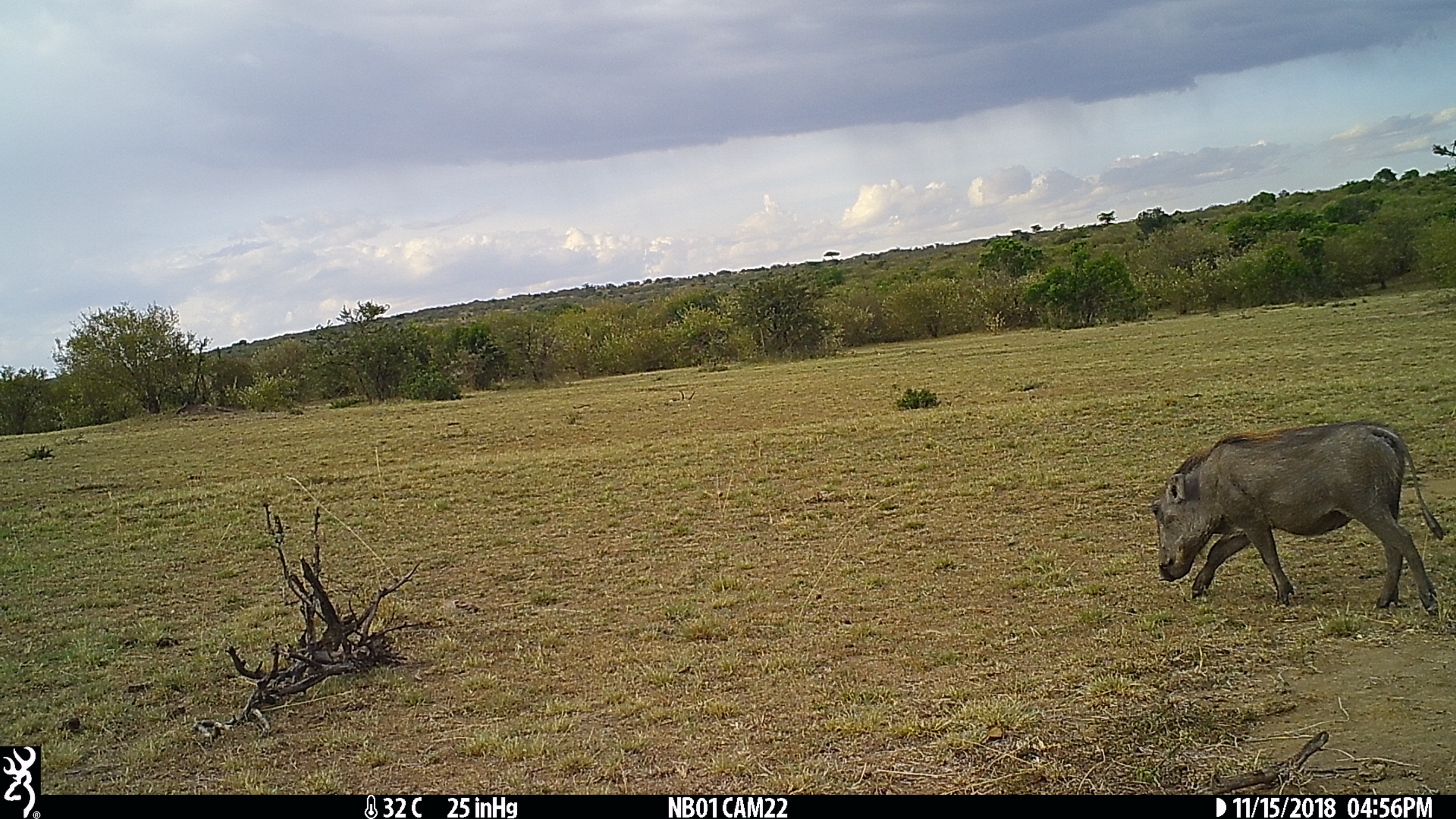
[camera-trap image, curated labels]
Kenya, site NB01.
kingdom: Animalia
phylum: Chordata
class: Mammalia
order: Artiodactyla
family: Suidae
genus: Phacochoerus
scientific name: Phacochoerus africanus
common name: common warthog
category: warthog